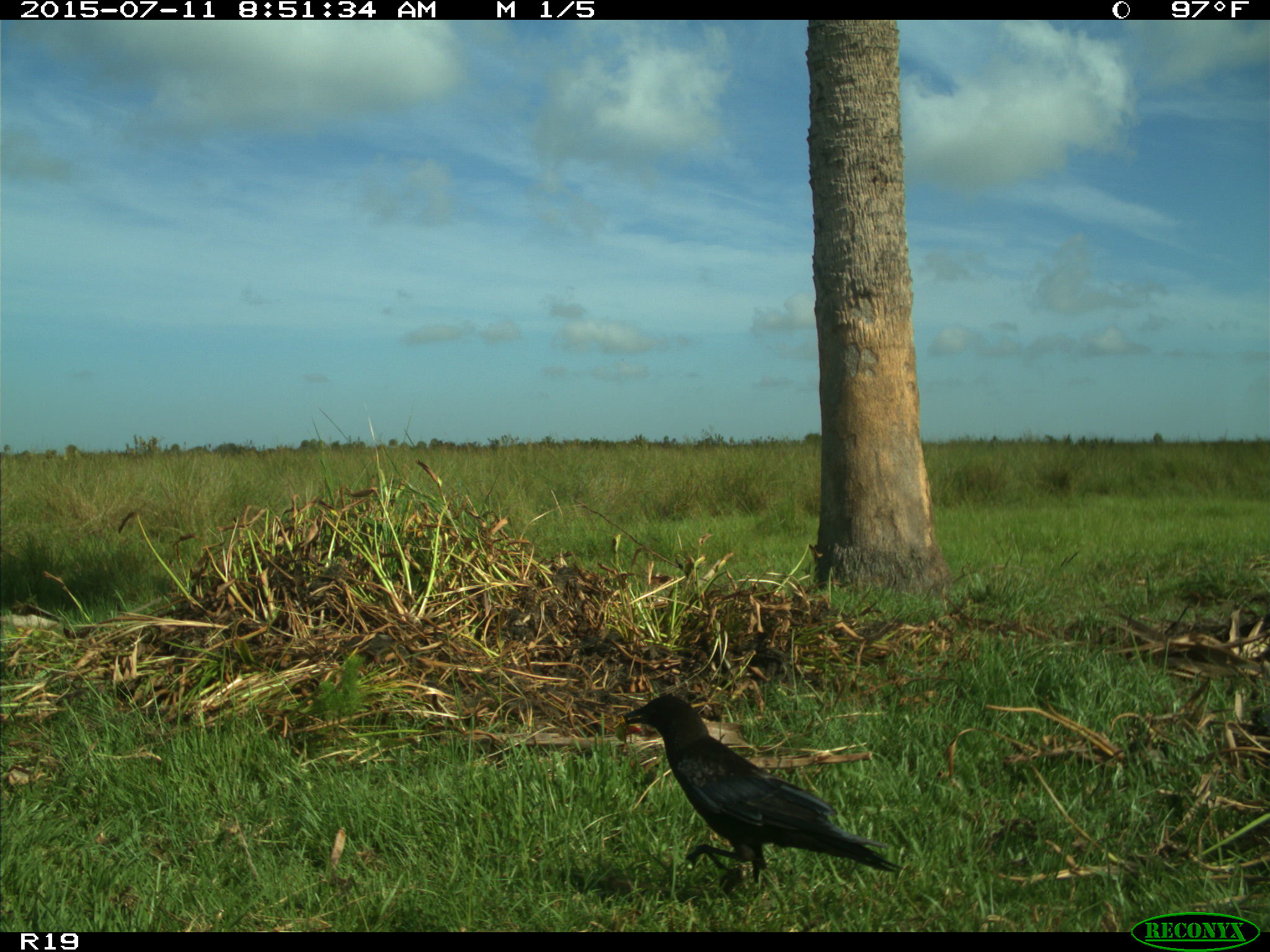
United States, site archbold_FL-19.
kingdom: Animalia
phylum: Chordata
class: Aves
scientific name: Aves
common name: birds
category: unidentified bird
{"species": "unidentified bird (birds) (Aves)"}